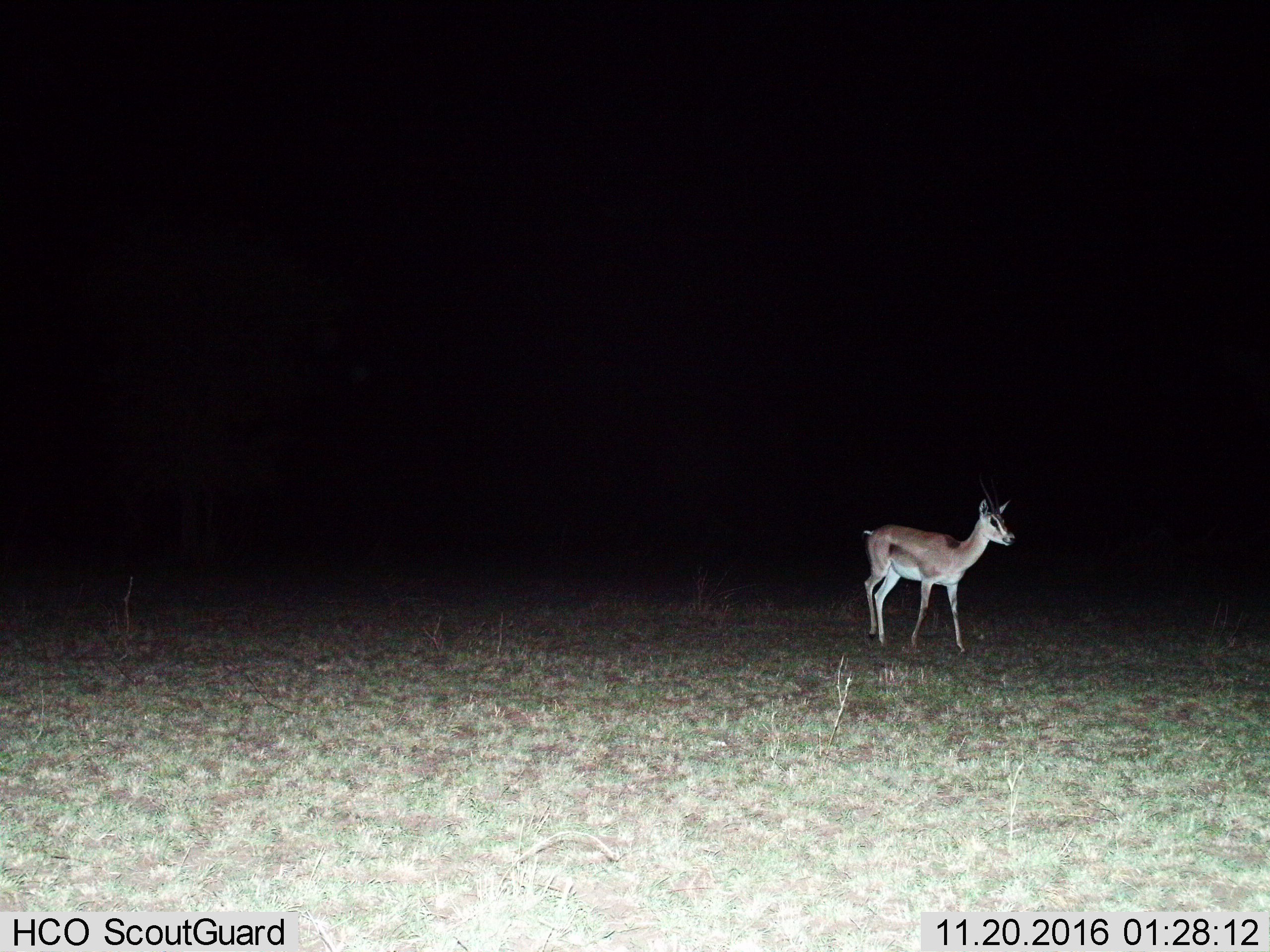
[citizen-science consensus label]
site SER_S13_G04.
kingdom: Animalia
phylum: Chordata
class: Mammalia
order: Artiodactyla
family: Bovidae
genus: Eudorcas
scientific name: Eudorcas thomsonii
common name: thomson's gazelle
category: gazellethomsons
Gazellethomsons (thomson's gazelle) (Eudorcas thomsonii), count 1. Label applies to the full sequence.